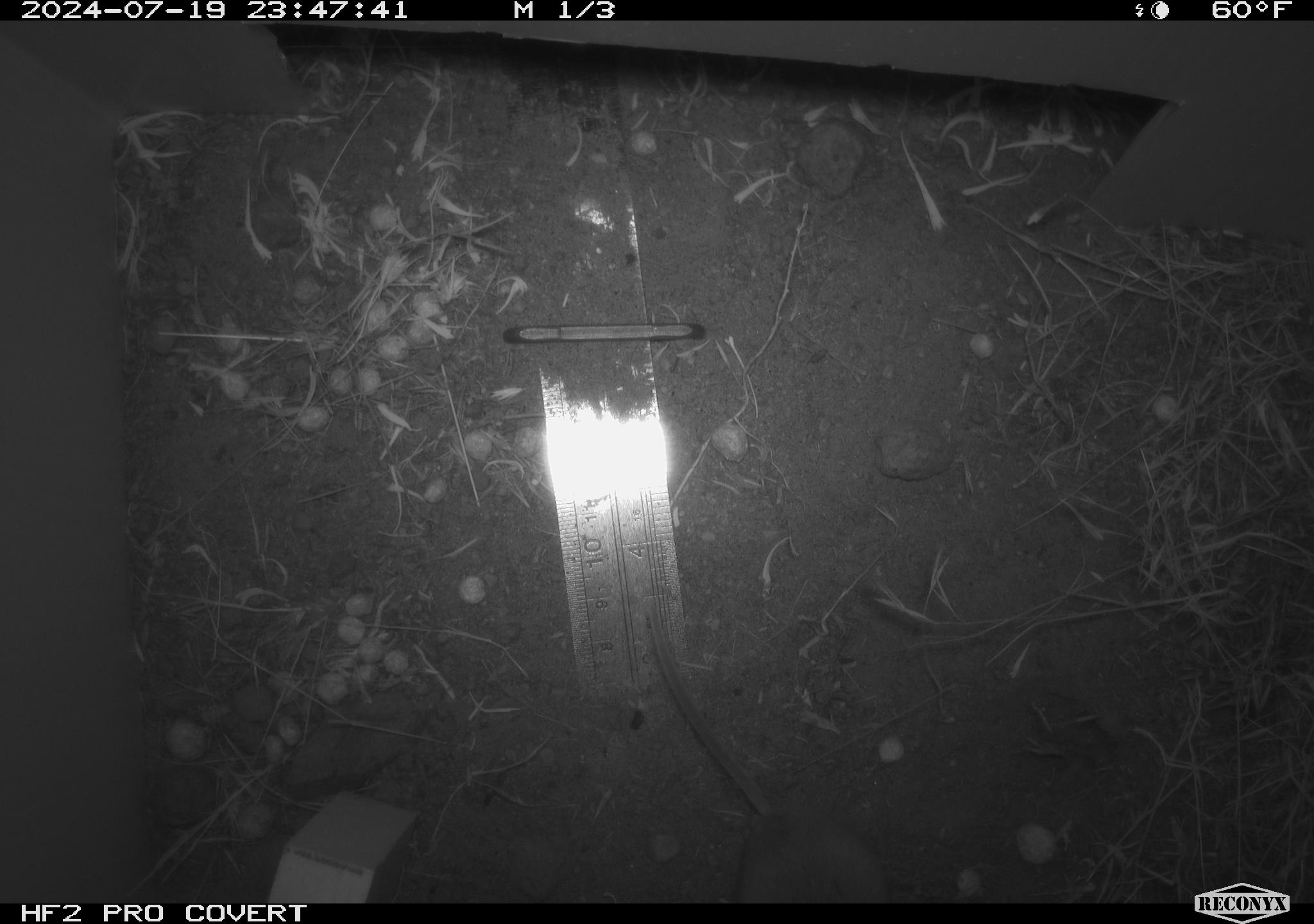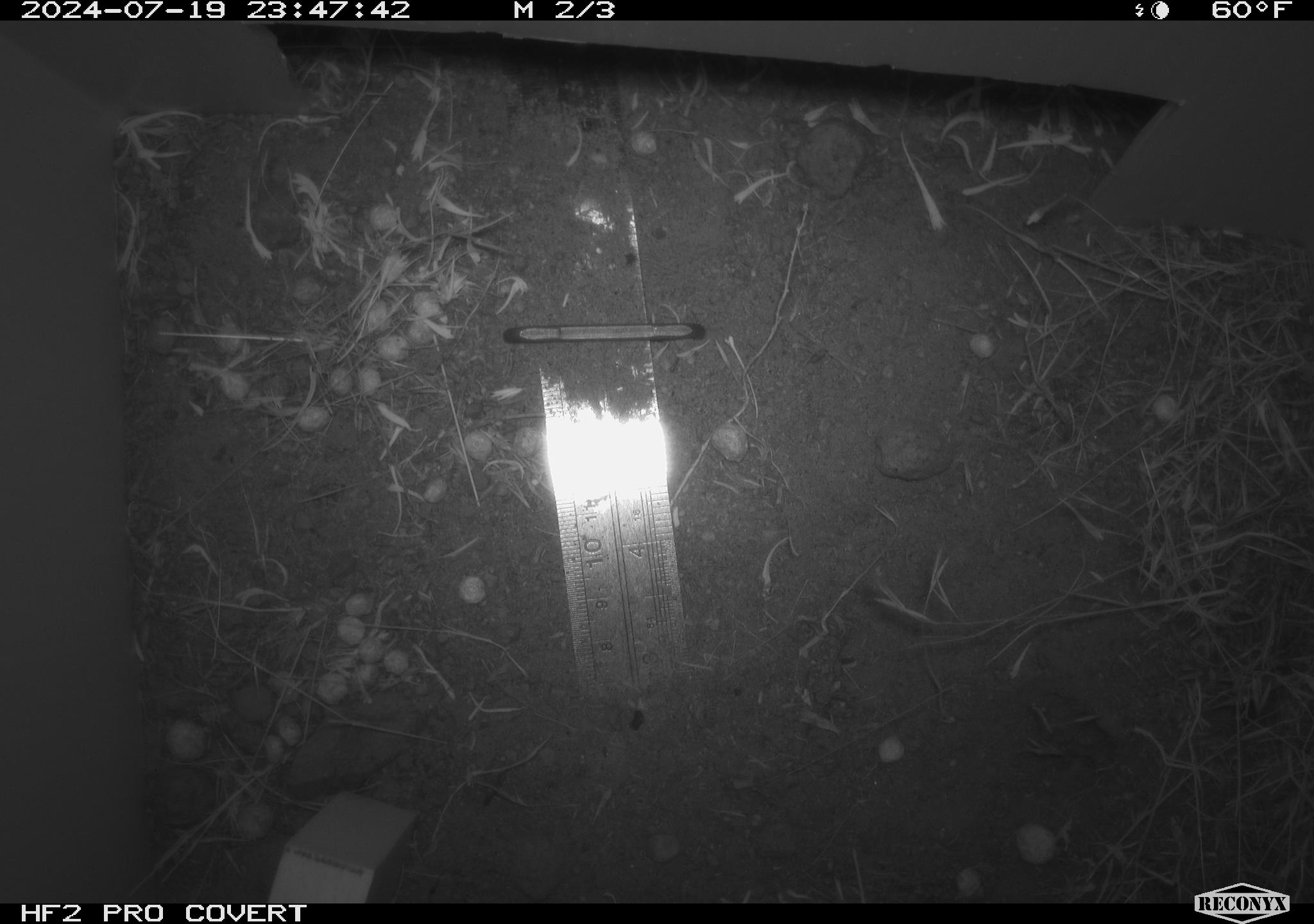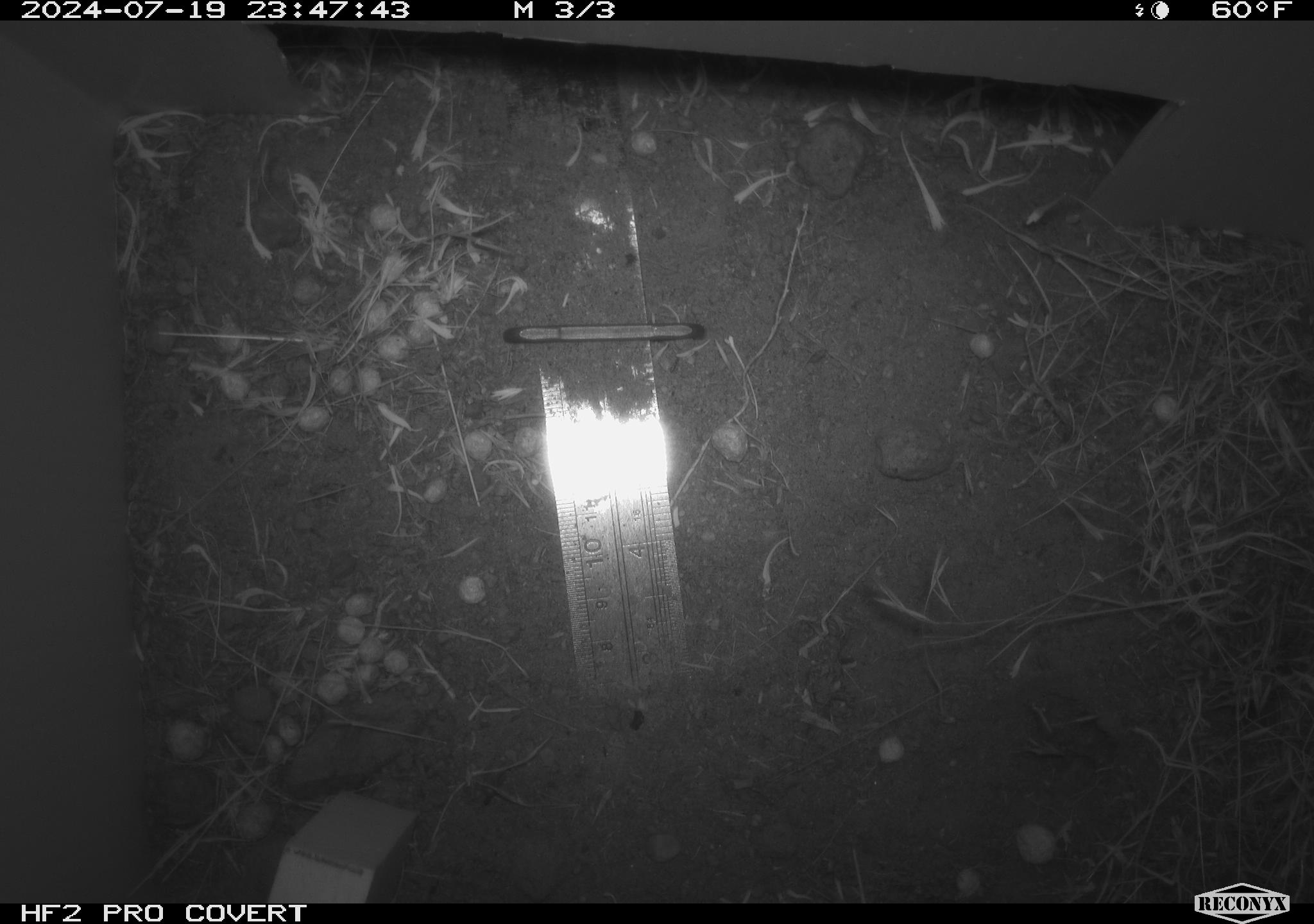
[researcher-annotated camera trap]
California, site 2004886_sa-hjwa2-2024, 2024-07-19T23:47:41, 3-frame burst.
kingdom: Animalia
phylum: Chordata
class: Mammalia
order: Rodentia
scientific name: Rodentia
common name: rodent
Rodent (Rodentia).